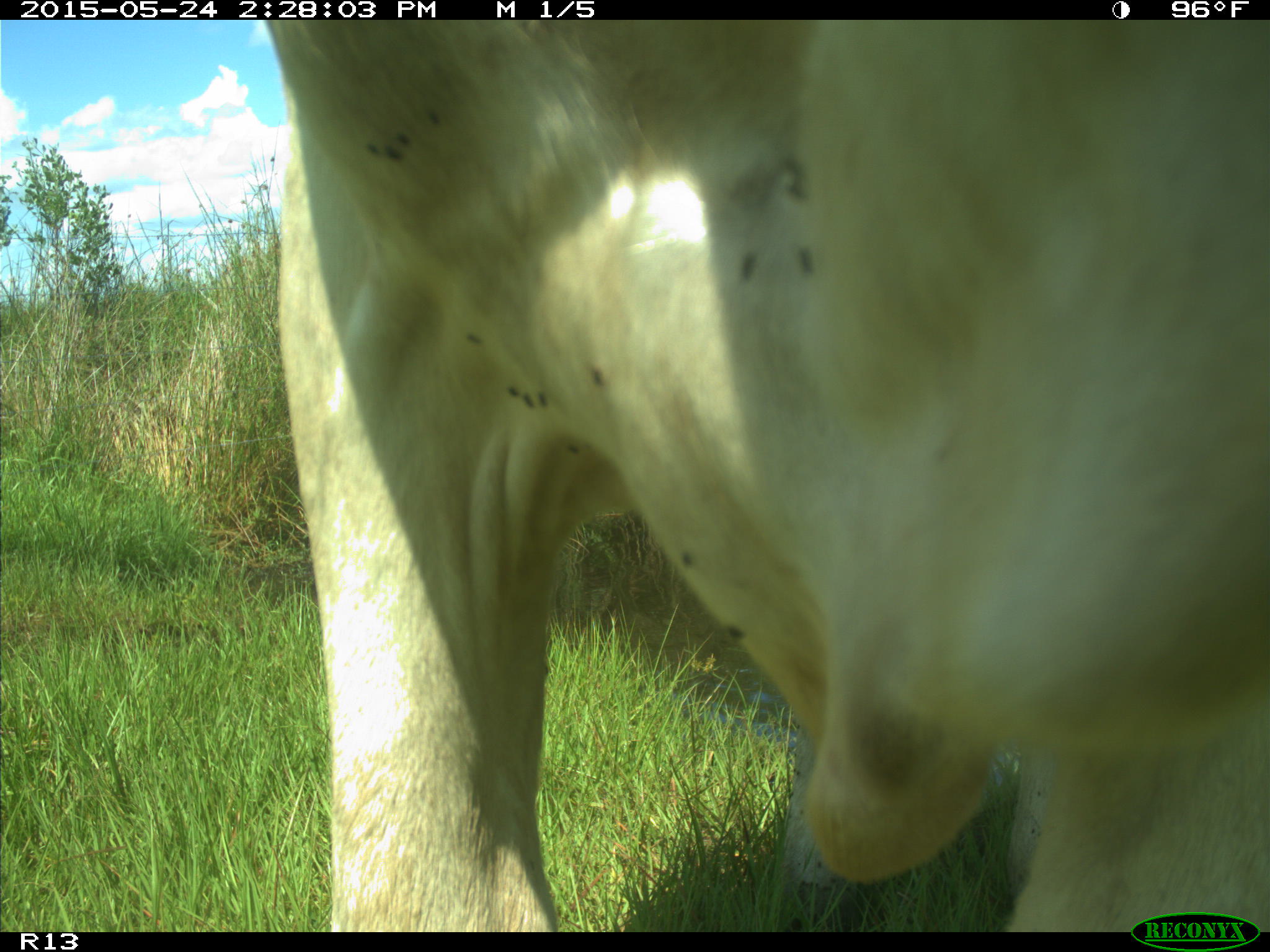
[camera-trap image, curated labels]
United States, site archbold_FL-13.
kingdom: Animalia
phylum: Chordata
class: Mammalia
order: Artiodactyla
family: Bovidae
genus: Bos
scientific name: Bos taurus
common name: domestic cow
Bos taurus (domestic cow).